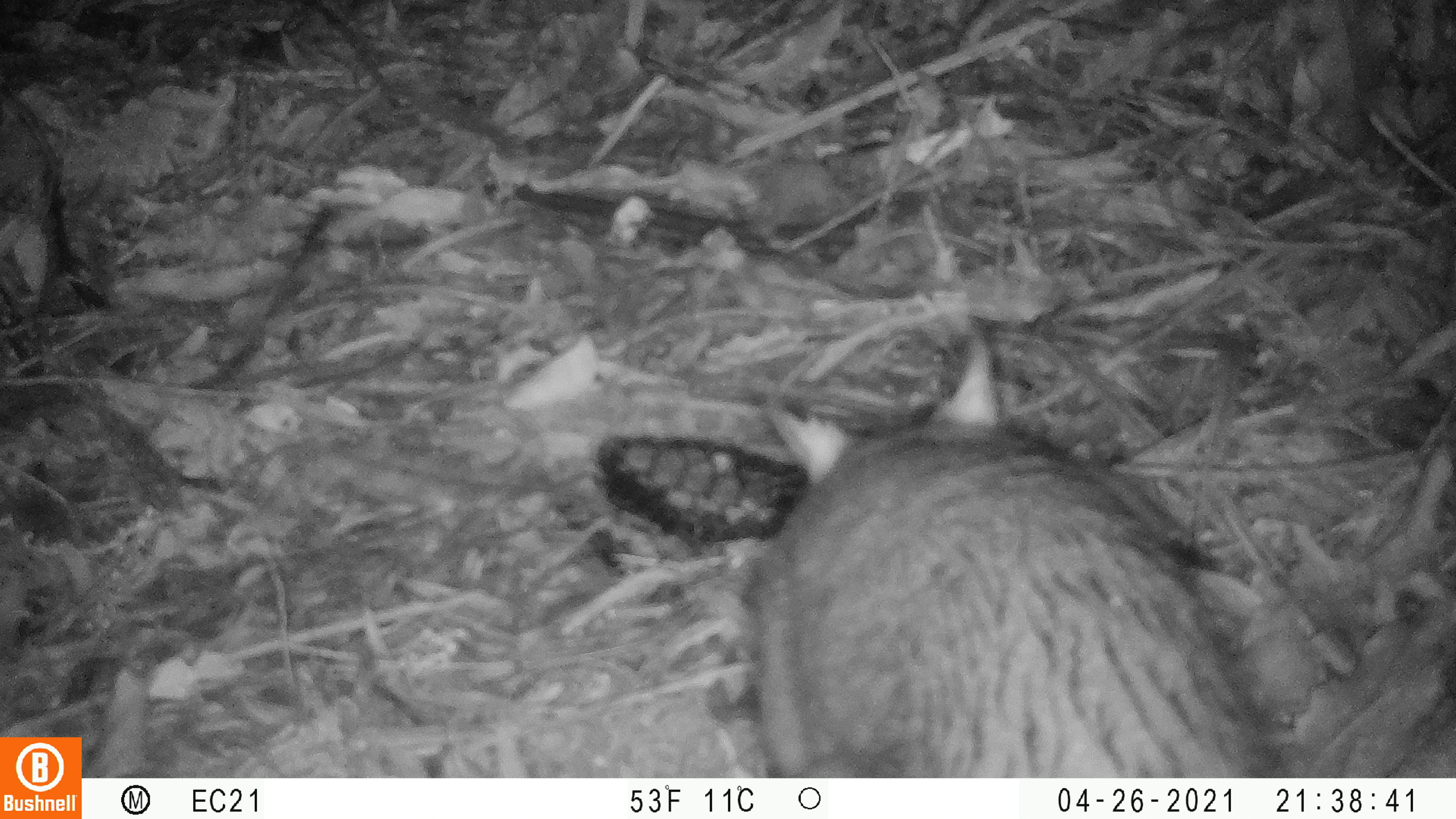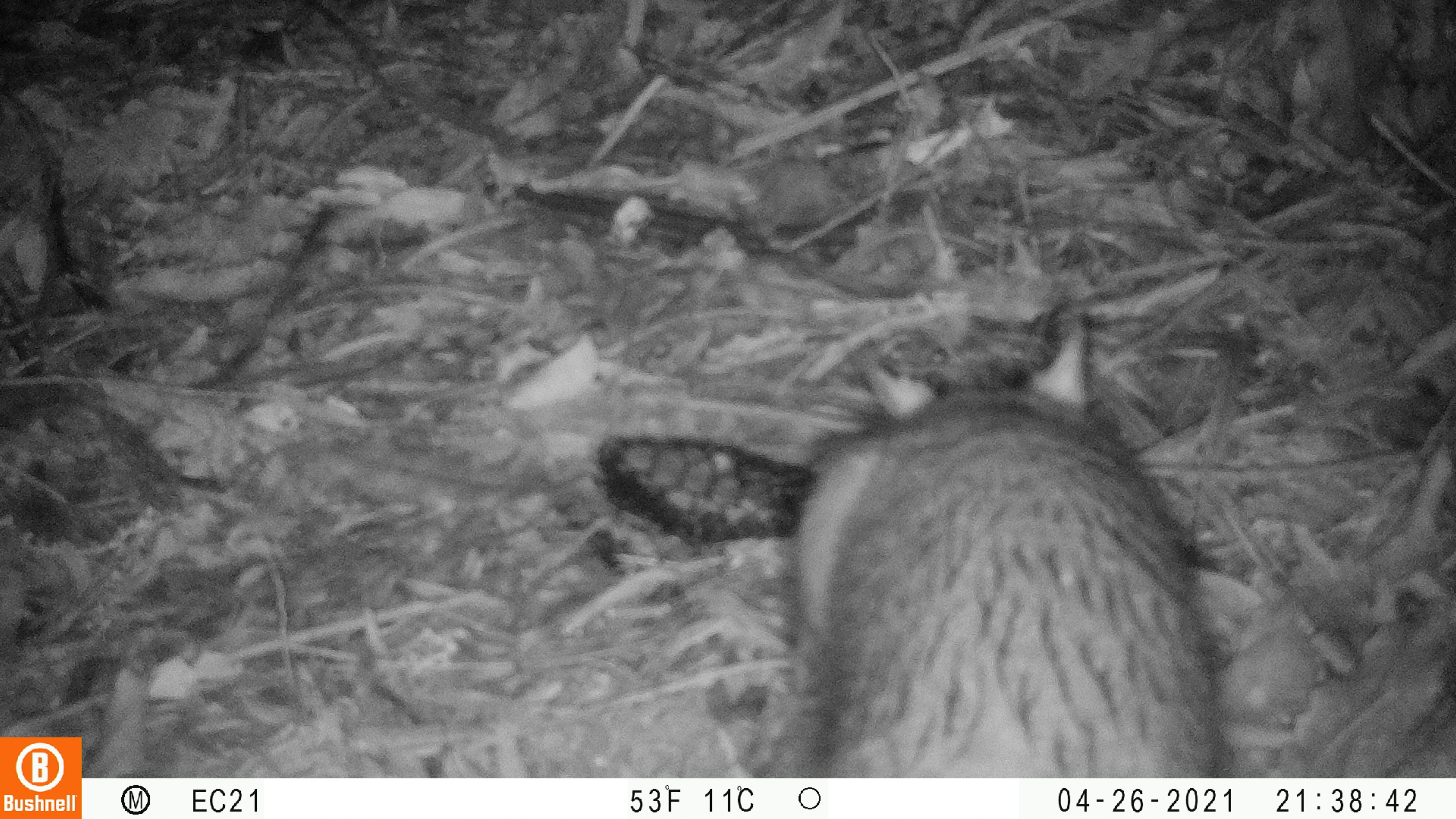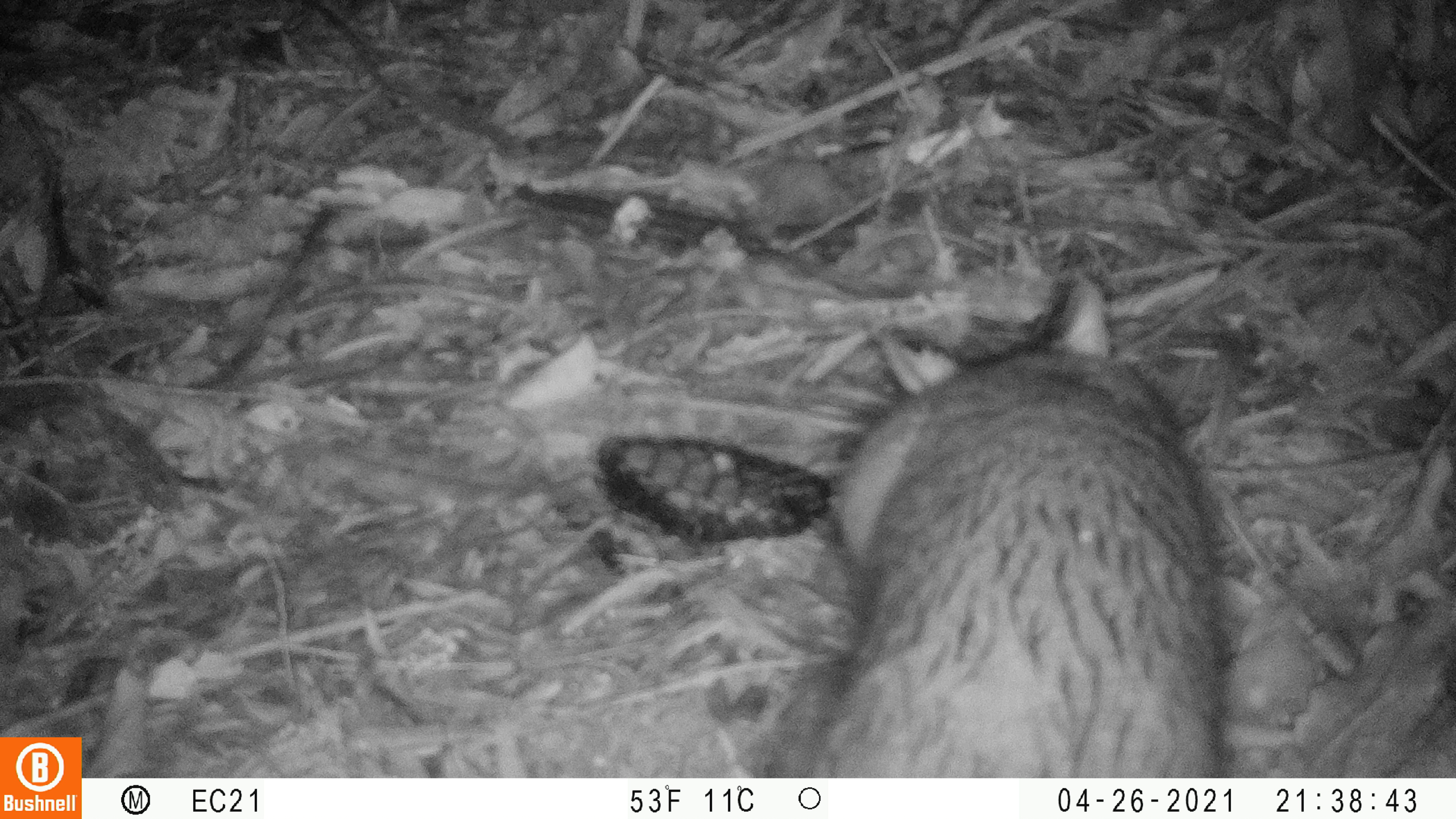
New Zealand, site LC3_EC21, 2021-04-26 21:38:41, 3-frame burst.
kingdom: Animalia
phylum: Chordata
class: Mammalia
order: Diprotodontia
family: Phalangeridae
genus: Trichosurus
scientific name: Trichosurus vulpecula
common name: common brushtail possum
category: possum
Possum (common brushtail possum) (Trichosurus vulpecula).